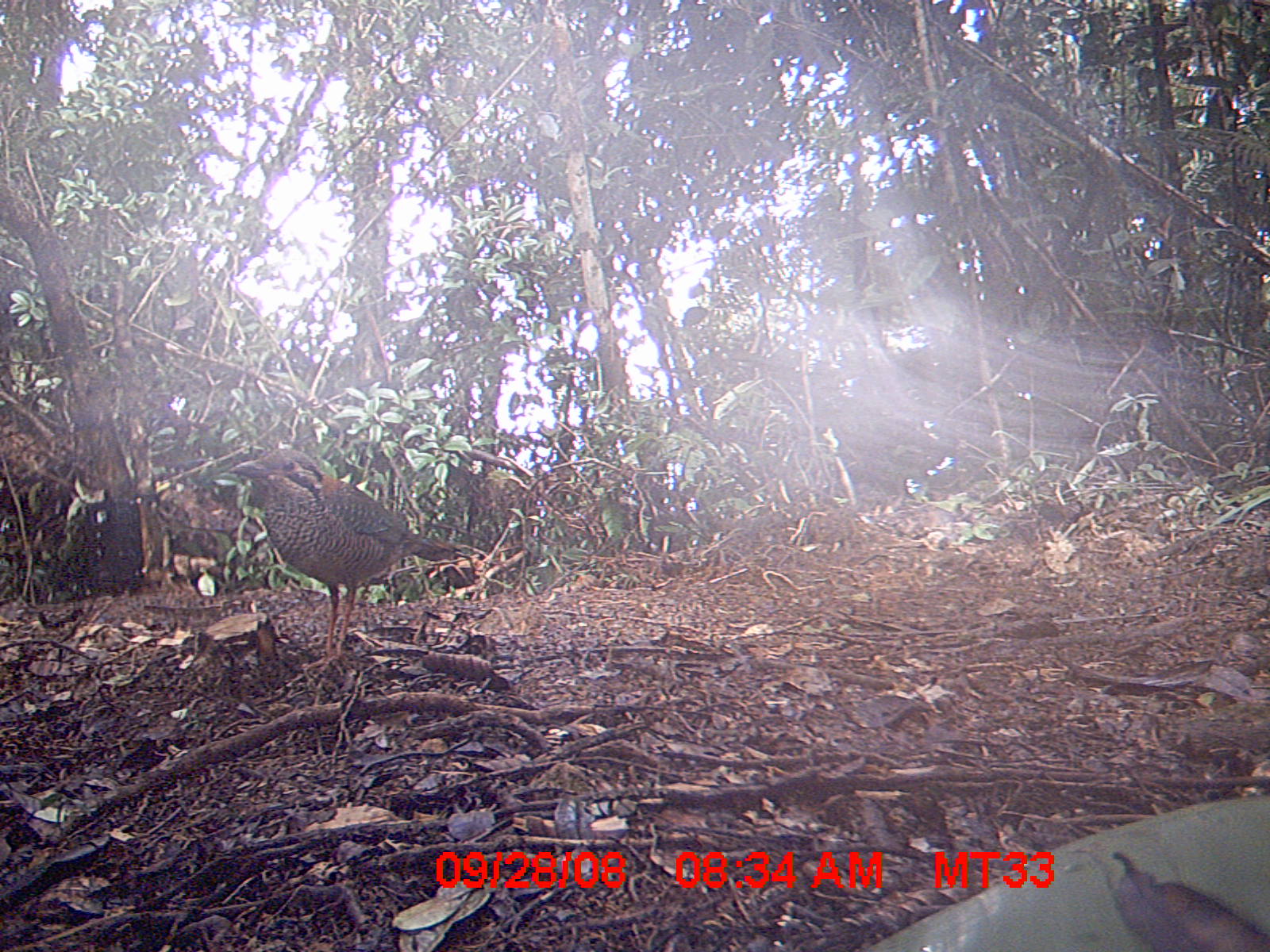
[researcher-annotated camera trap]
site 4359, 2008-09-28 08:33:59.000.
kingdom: Animalia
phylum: Chordata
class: Aves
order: Coraciiformes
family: Brachypteraciidae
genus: Brachypteracias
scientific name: Brachypteracias squamiger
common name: scaly ground-roller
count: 1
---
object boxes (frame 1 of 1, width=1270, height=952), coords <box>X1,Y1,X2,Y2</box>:
brachypteracias squamiger: <box>226,446,465,665</box>